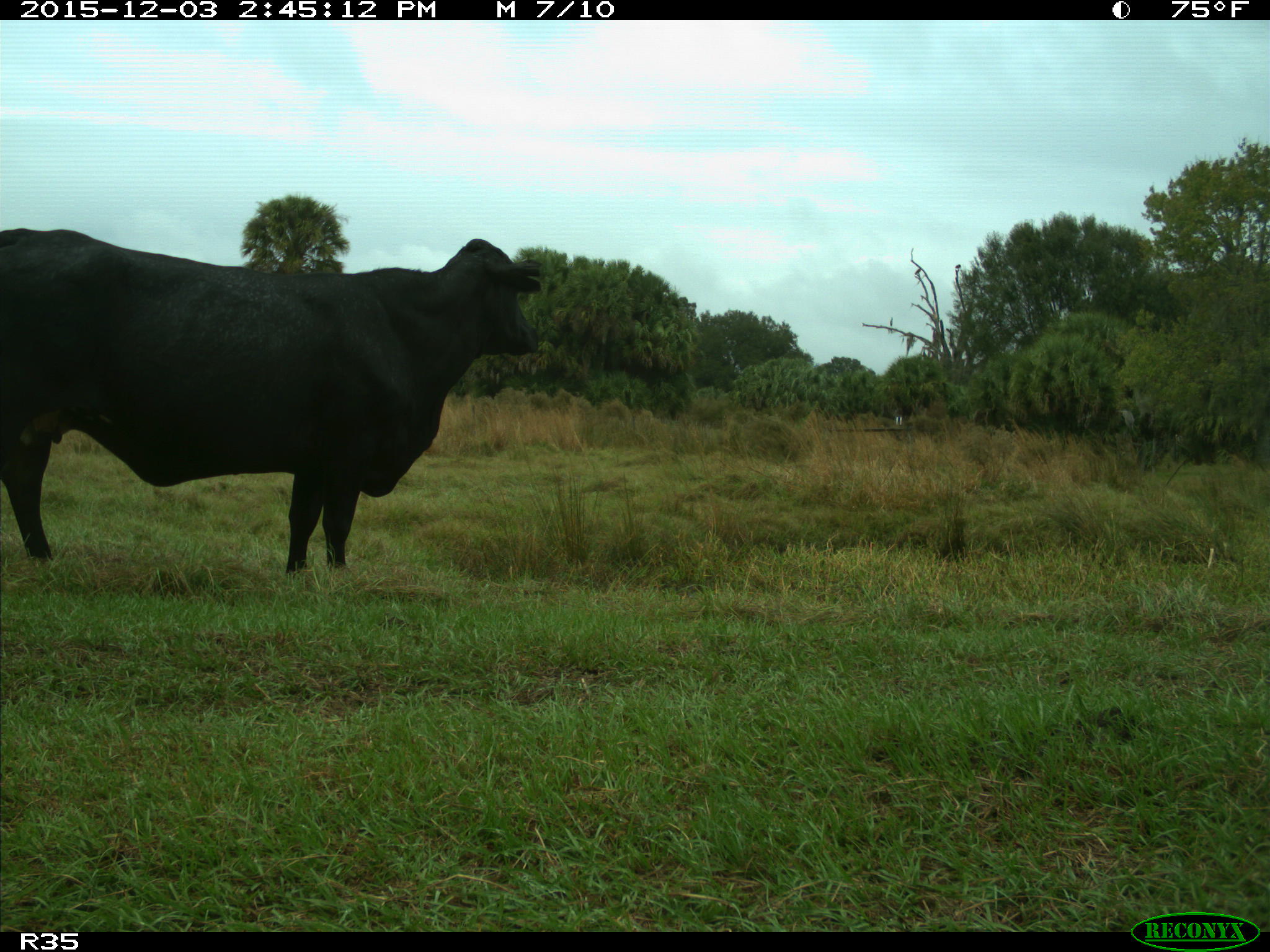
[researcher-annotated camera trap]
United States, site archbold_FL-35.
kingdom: Animalia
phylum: Chordata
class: Mammalia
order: Artiodactyla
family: Bovidae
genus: Bos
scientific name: Bos taurus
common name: domestic cow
Bos taurus (domestic cow).